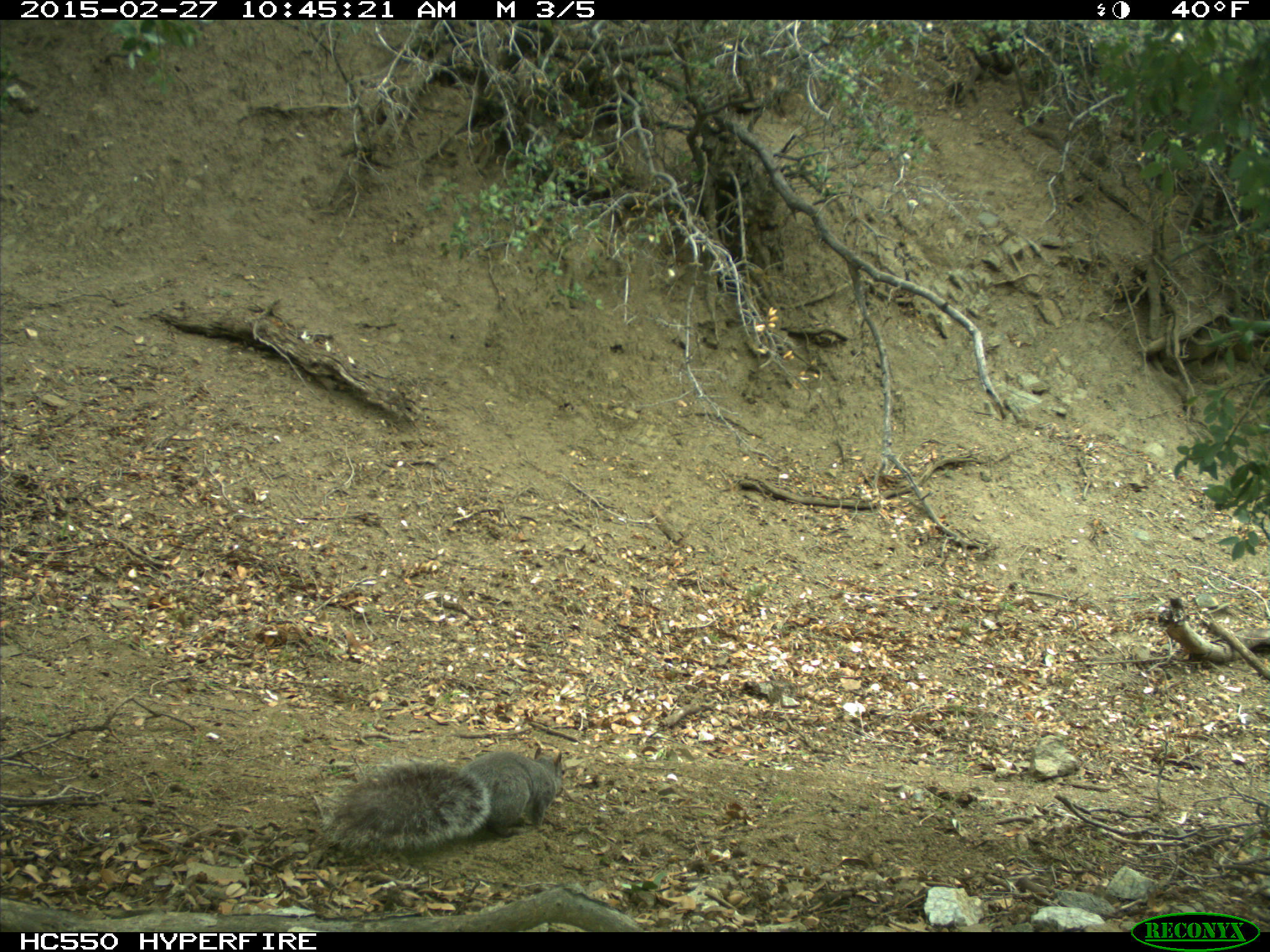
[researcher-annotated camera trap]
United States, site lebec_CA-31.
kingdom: Animalia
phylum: Chordata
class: Mammalia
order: Rodentia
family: Sciuridae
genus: Sciurus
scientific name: Sciurus carolinensis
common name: eastern gray squirrel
Sciurus carolinensis (eastern gray squirrel).